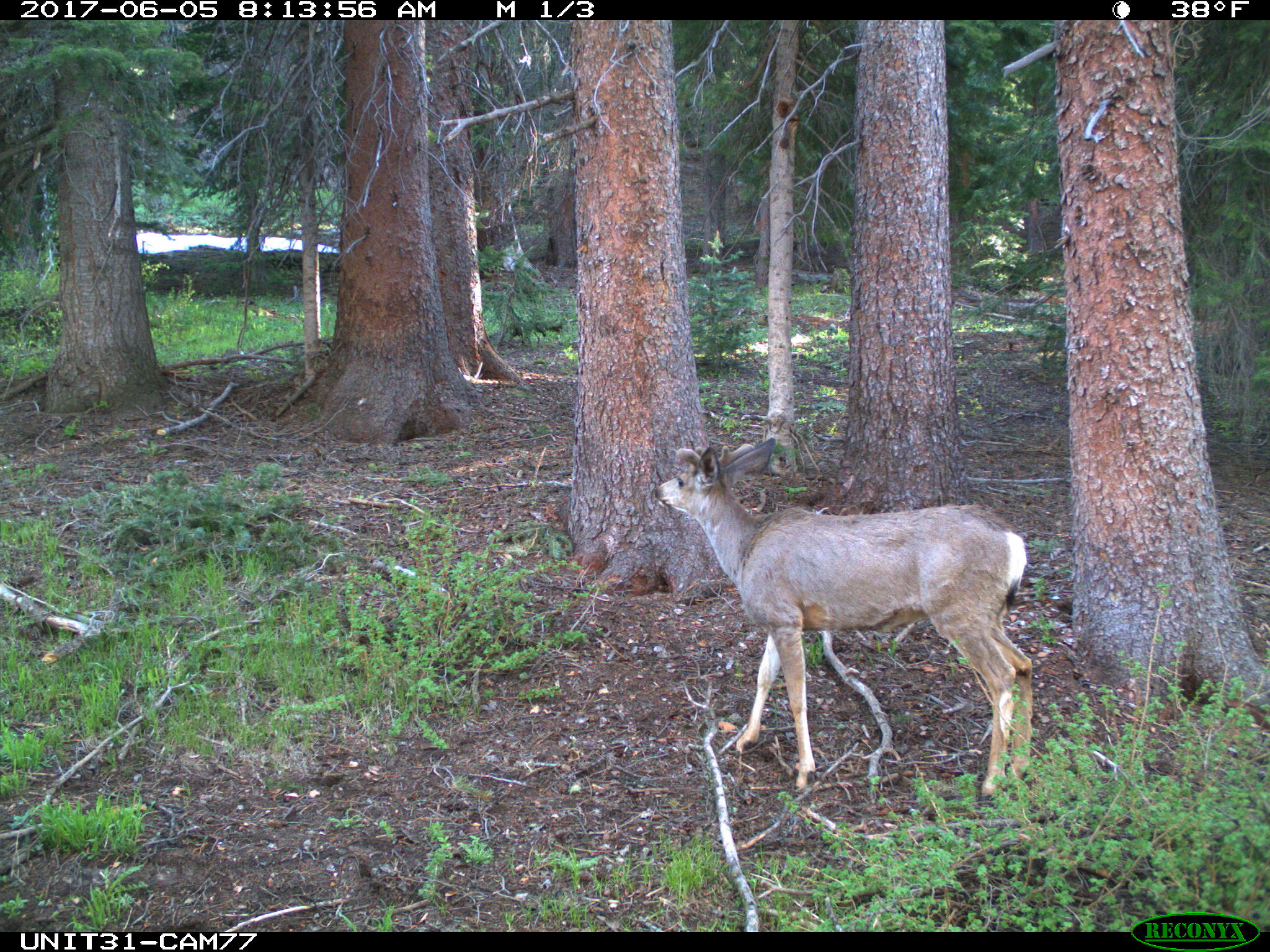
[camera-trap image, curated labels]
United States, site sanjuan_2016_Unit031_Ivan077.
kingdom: Animalia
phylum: Chordata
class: Mammalia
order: Artiodactyla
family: Cervidae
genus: Odocoileus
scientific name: Odocoileus hemionus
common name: mule deer